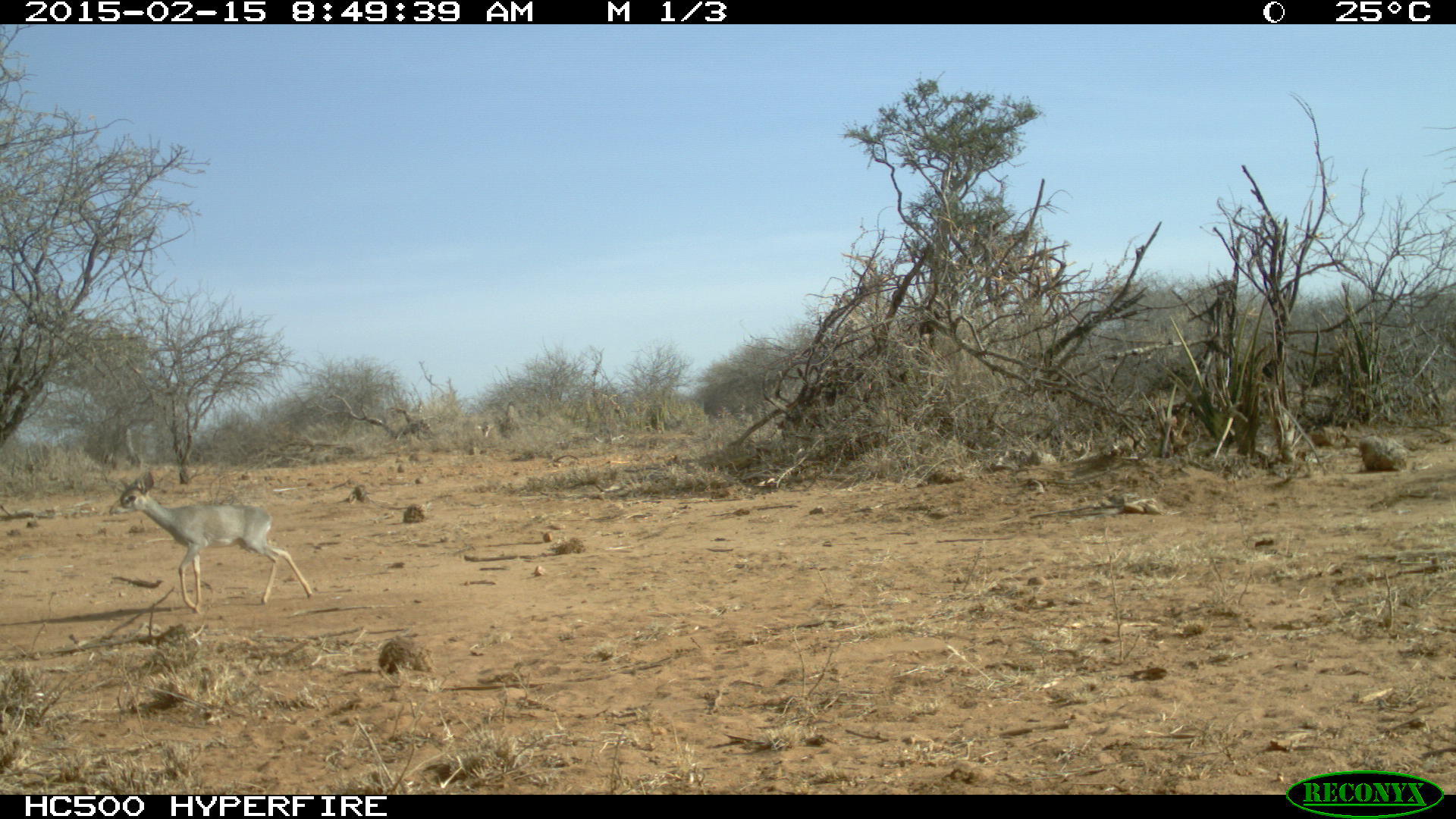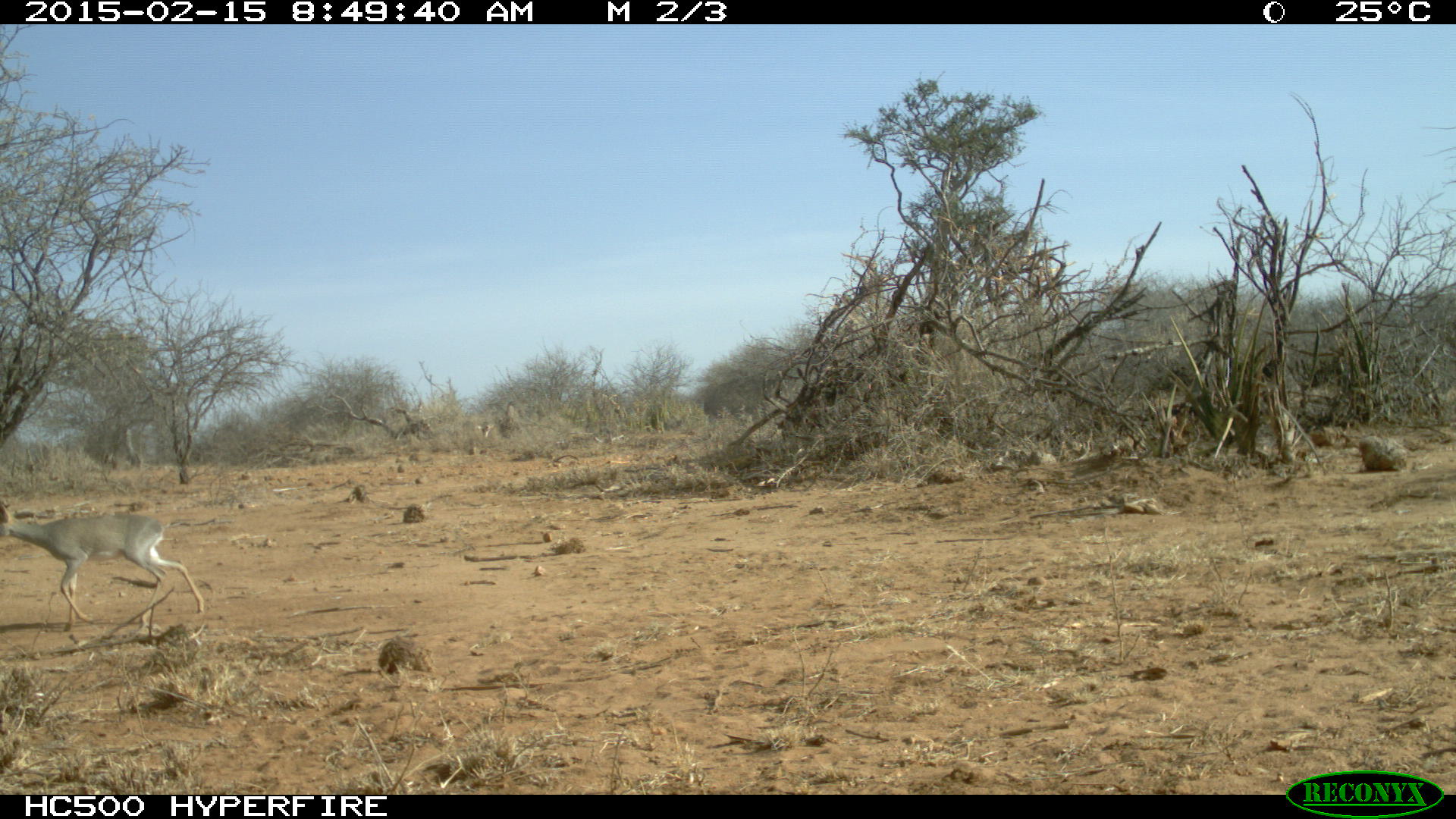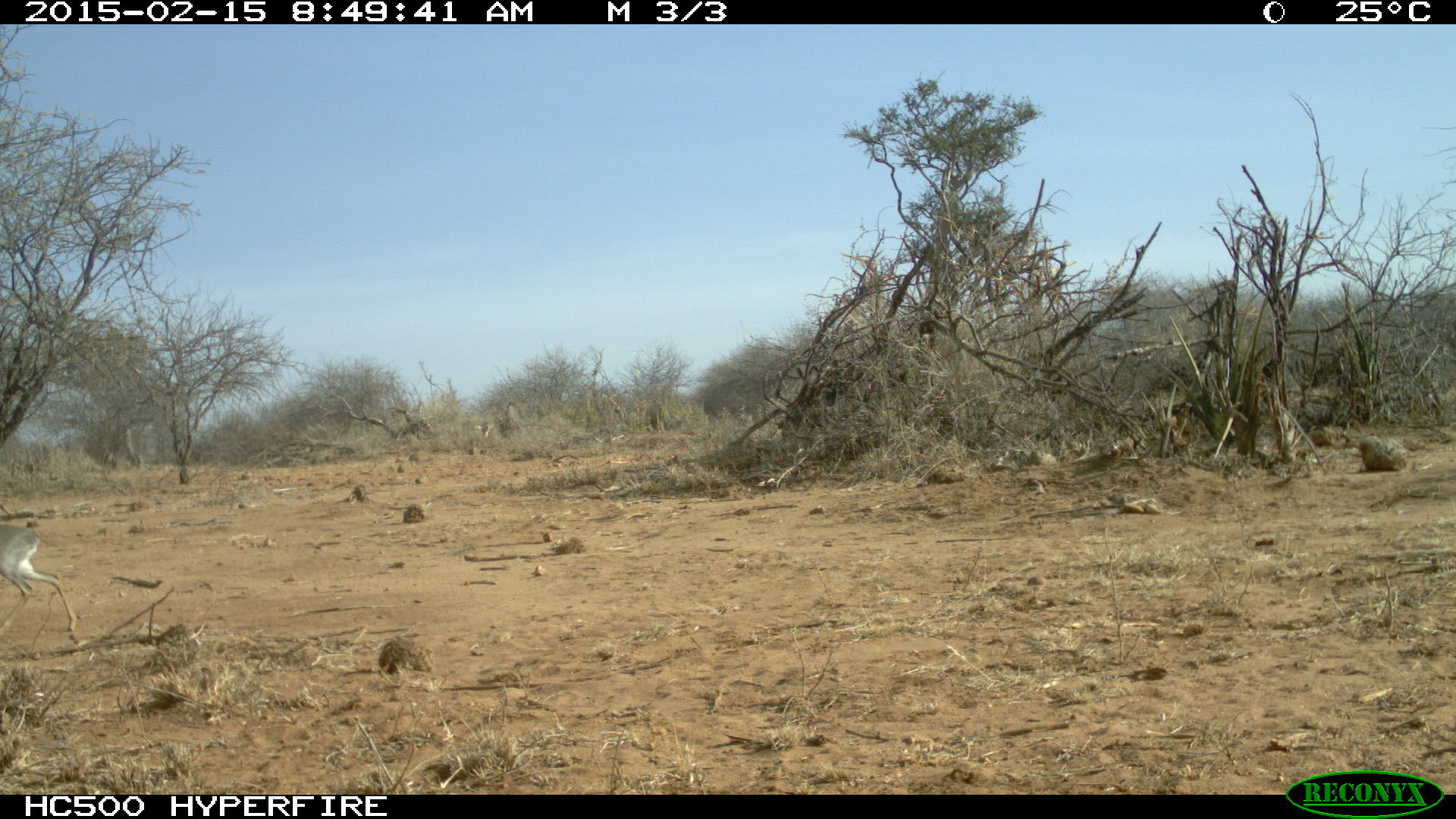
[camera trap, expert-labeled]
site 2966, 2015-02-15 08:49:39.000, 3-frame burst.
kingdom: Animalia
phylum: Chordata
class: Mammalia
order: Artiodactyla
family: Bovidae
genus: Madoqua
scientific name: Madoqua guentheri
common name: günther's dik-dik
Madoqua guentheri (günther's dik-dik), count 1.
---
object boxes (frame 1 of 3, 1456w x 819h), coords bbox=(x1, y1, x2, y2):
madoqua guentheri: bbox=(107, 471, 313, 614)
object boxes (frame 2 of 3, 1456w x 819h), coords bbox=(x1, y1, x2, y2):
madoqua guentheri: bbox=(0, 504, 207, 628)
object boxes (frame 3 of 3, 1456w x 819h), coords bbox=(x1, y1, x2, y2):
madoqua guentheri: bbox=(0, 522, 77, 630)